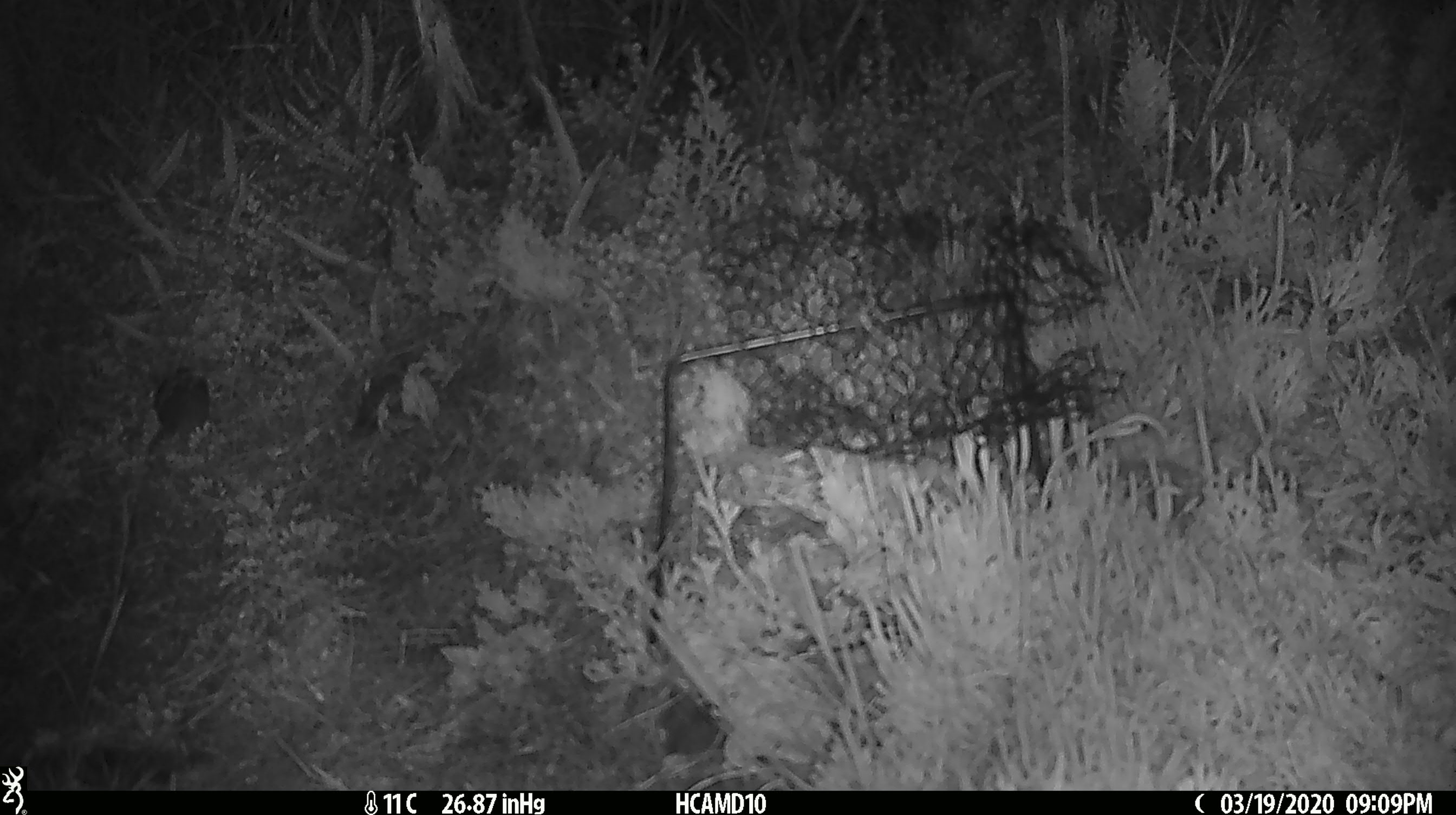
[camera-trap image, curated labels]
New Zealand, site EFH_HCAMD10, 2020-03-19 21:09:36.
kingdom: Animalia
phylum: Chordata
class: Mammalia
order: Rodentia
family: Muridae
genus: Mus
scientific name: Mus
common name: mouse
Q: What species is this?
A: Mouse (Mus).